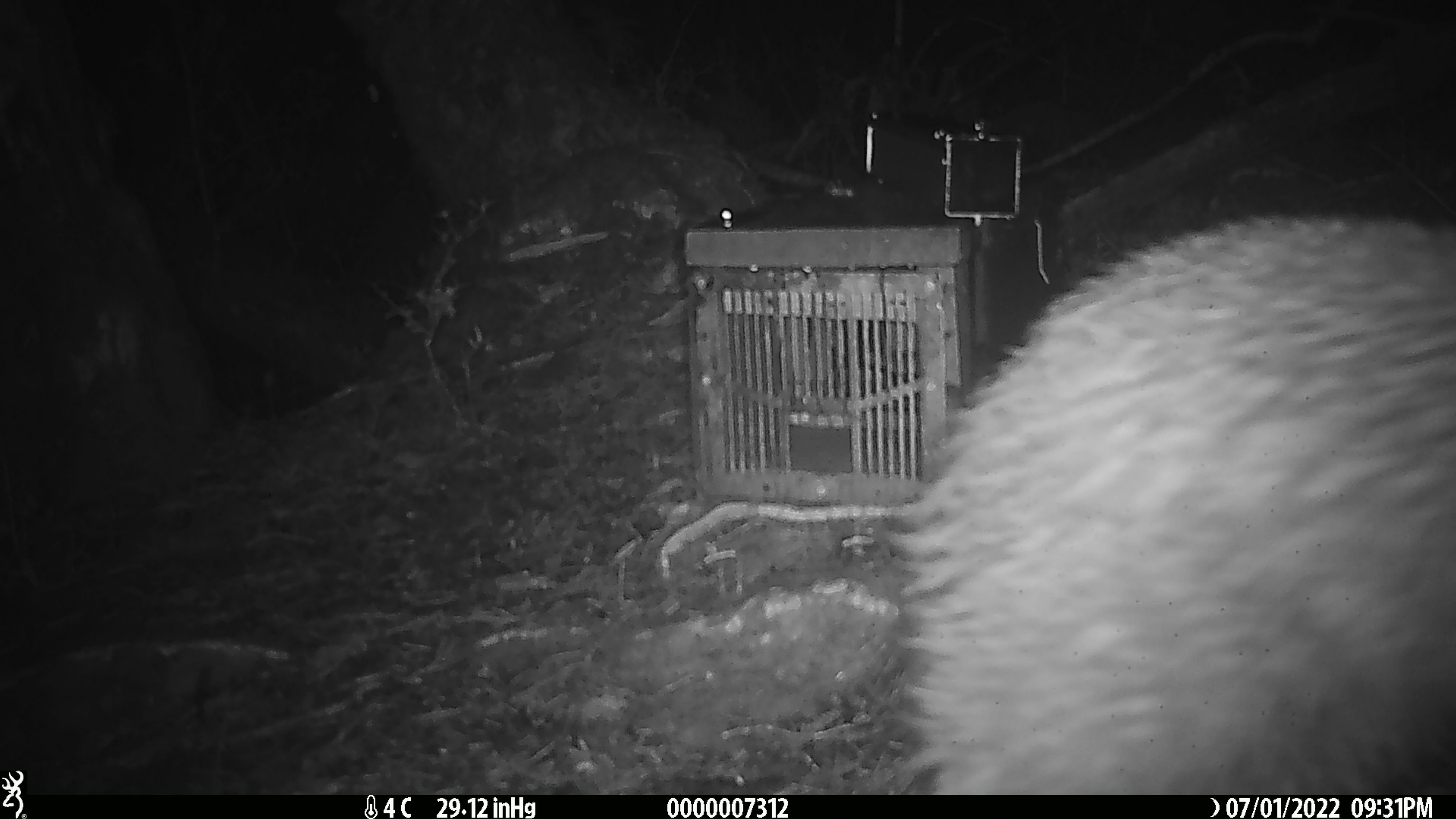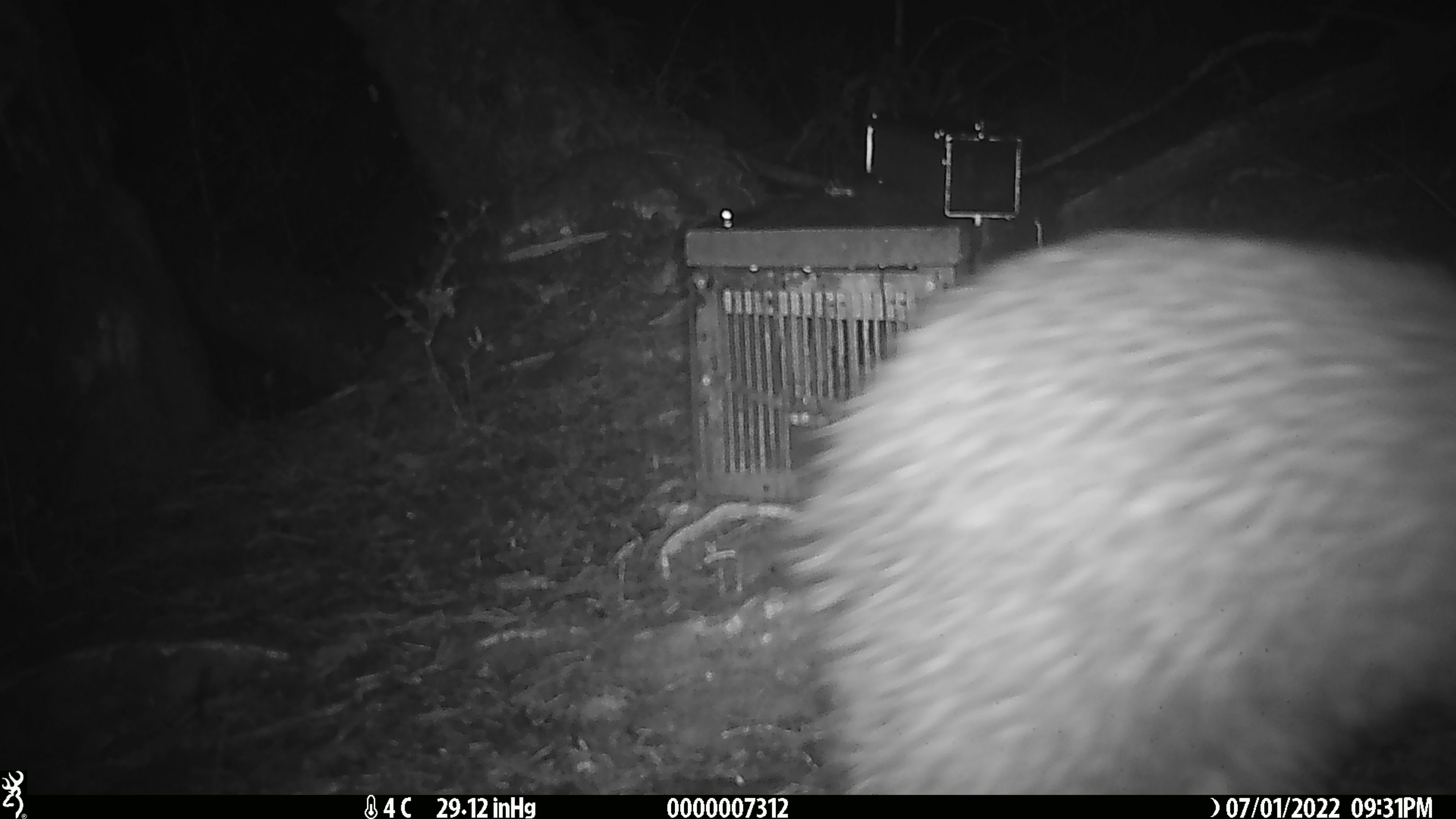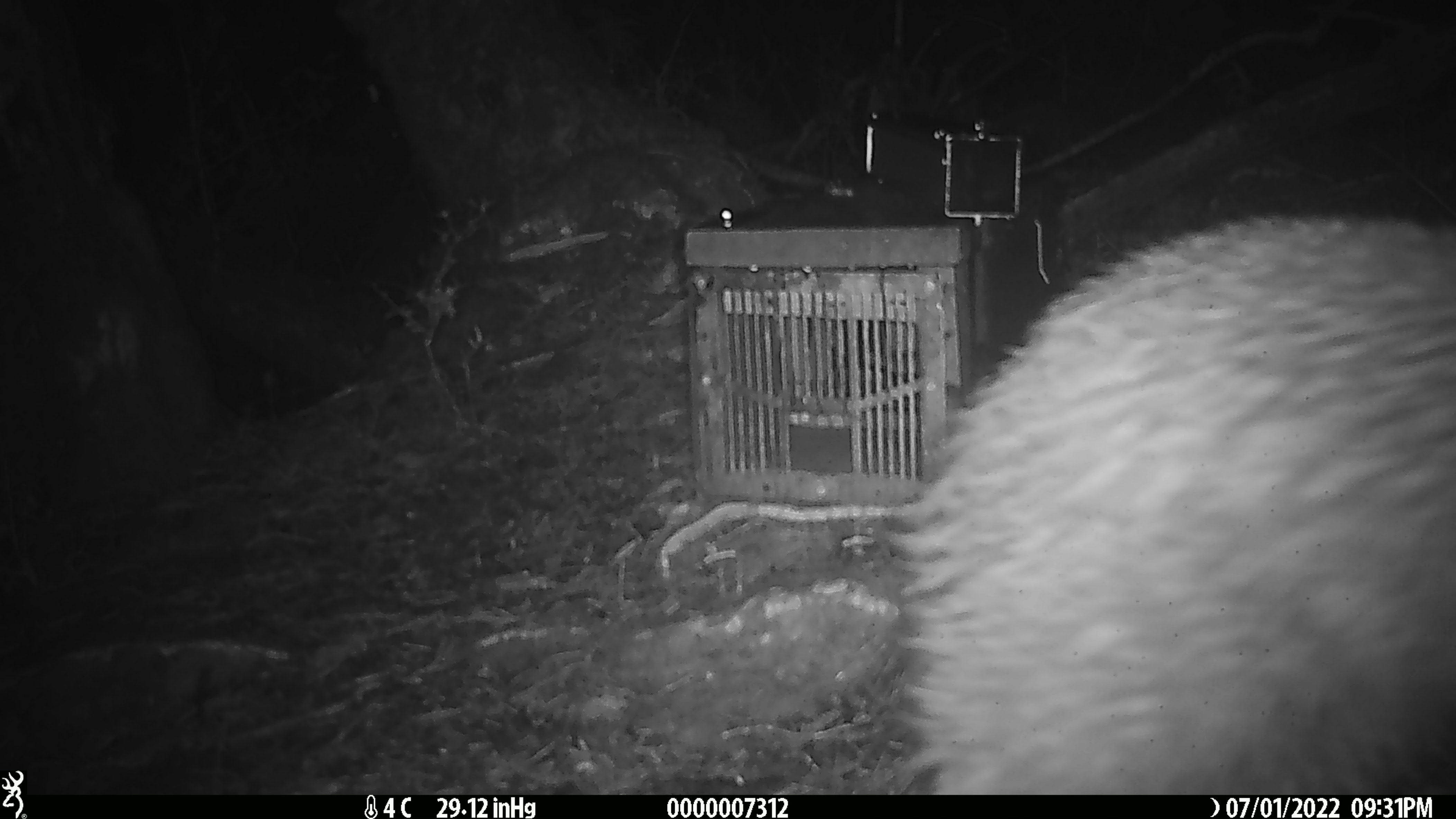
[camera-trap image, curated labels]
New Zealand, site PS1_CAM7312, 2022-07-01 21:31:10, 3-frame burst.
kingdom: Animalia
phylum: Chordata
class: Aves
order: Apterygiformes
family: Apterygidae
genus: Apteryx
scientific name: Apteryx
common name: kiwi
Kiwi (Apteryx).